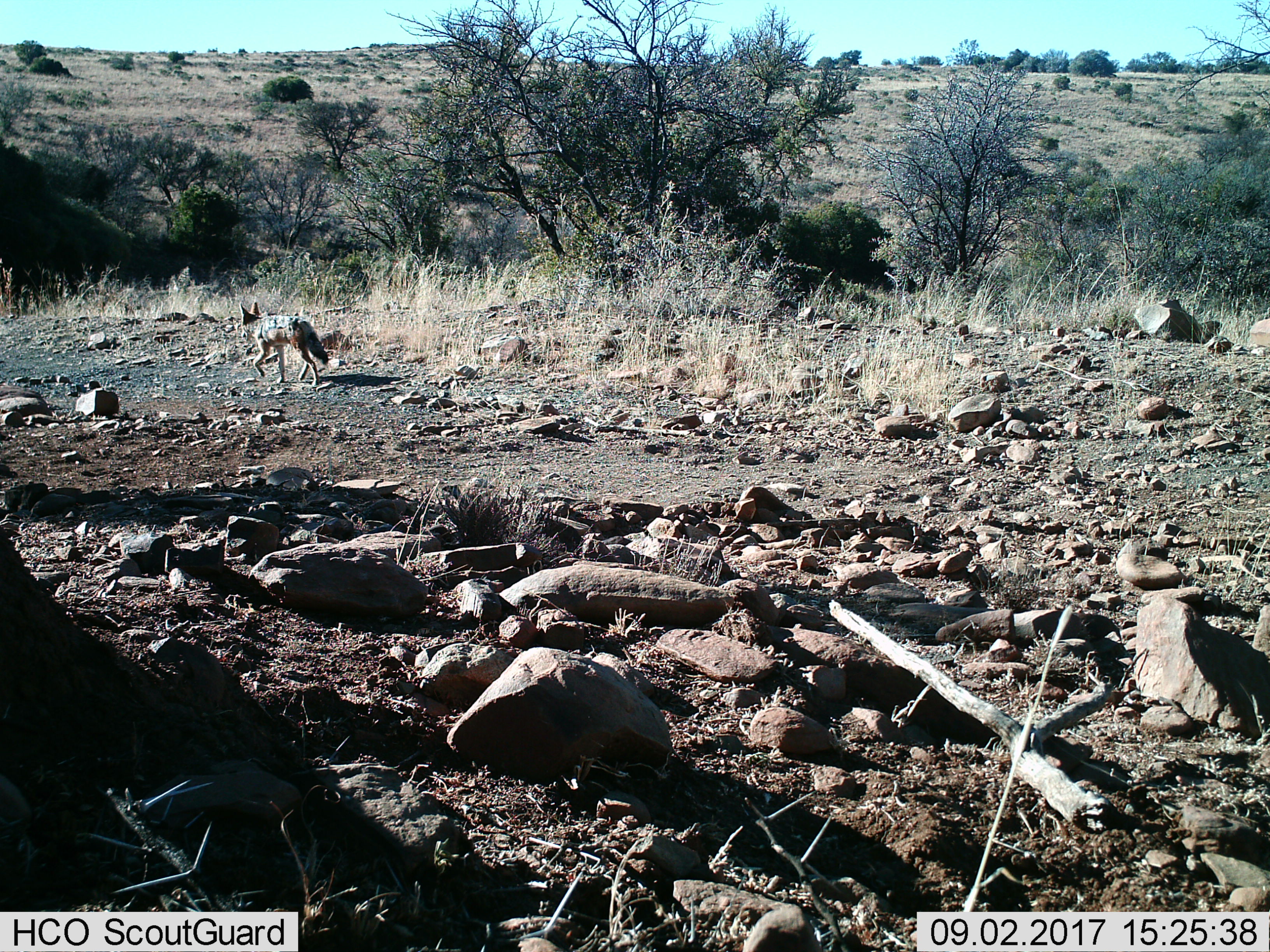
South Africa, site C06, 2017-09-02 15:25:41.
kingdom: Animalia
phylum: Chordata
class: Mammalia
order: Carnivora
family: Canidae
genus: Lupulella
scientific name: Lupulella mesomelas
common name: black-backed jackal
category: jackalblackbacked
Jackalblackbacked (black-backed jackal) (Lupulella mesomelas), count 1. Behavior (volunteer vote fractions): standing 0%, resting 0%, moving 100%, interacting 0%. Young present (vote fraction): 0%. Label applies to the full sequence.